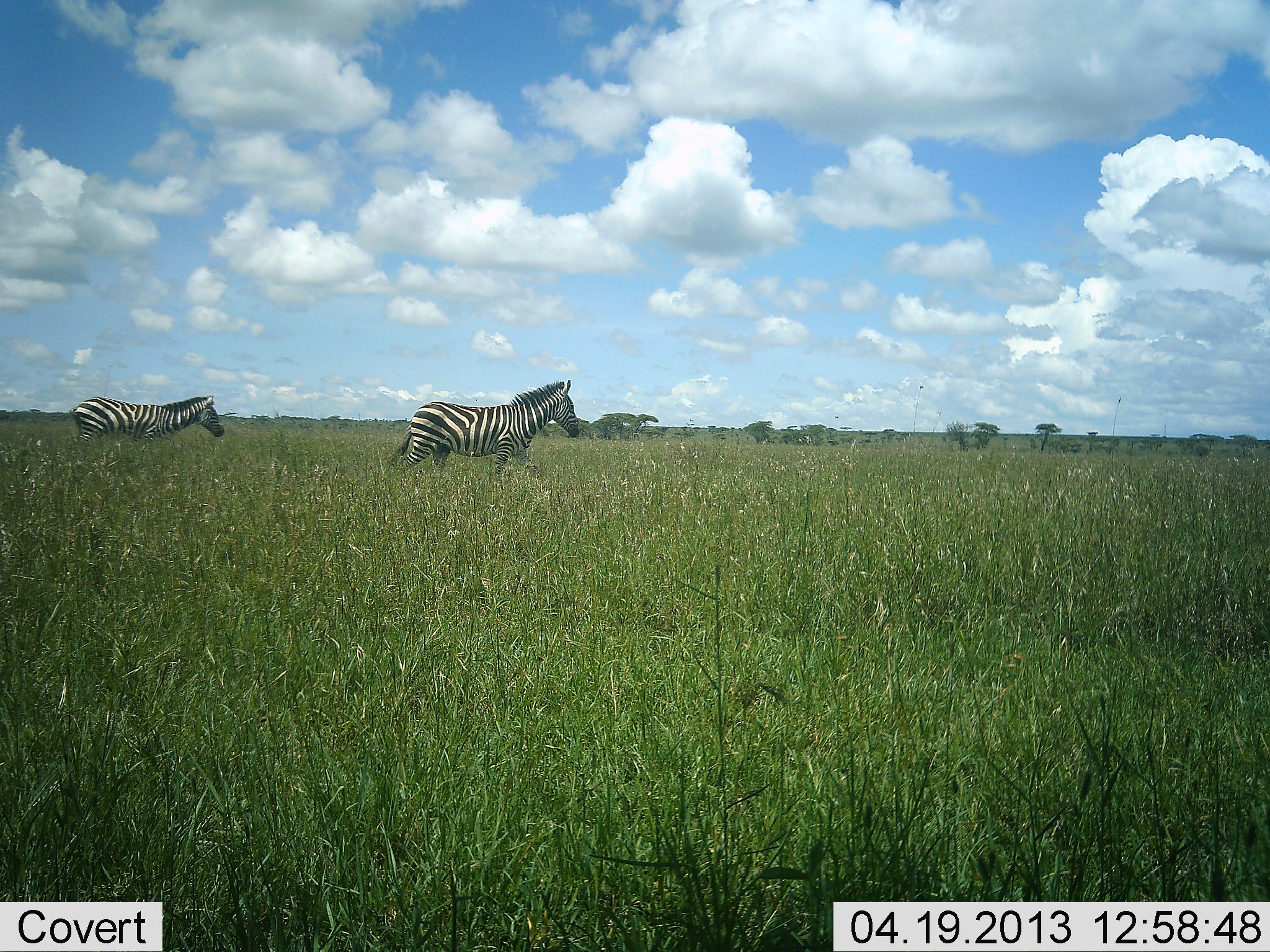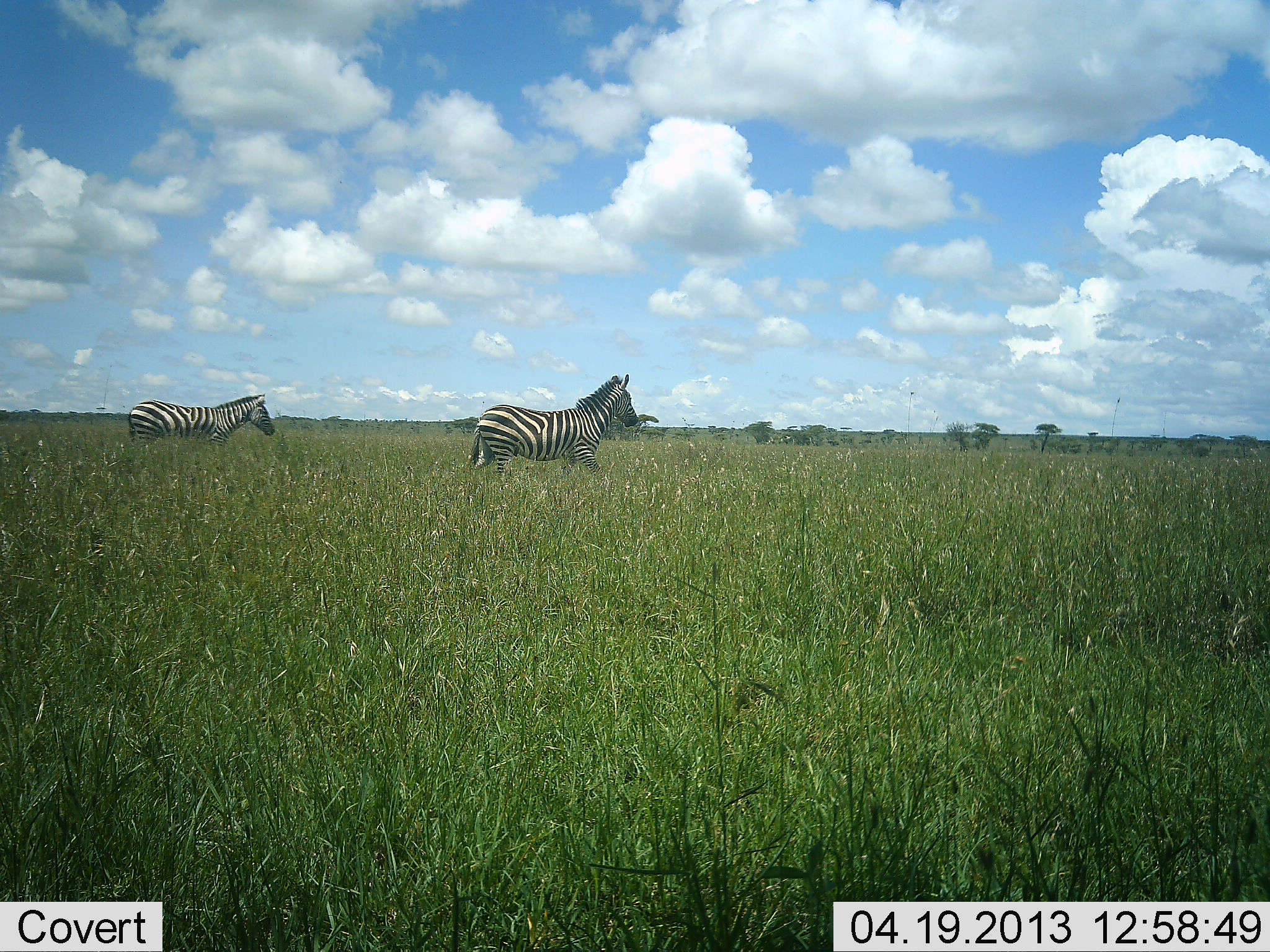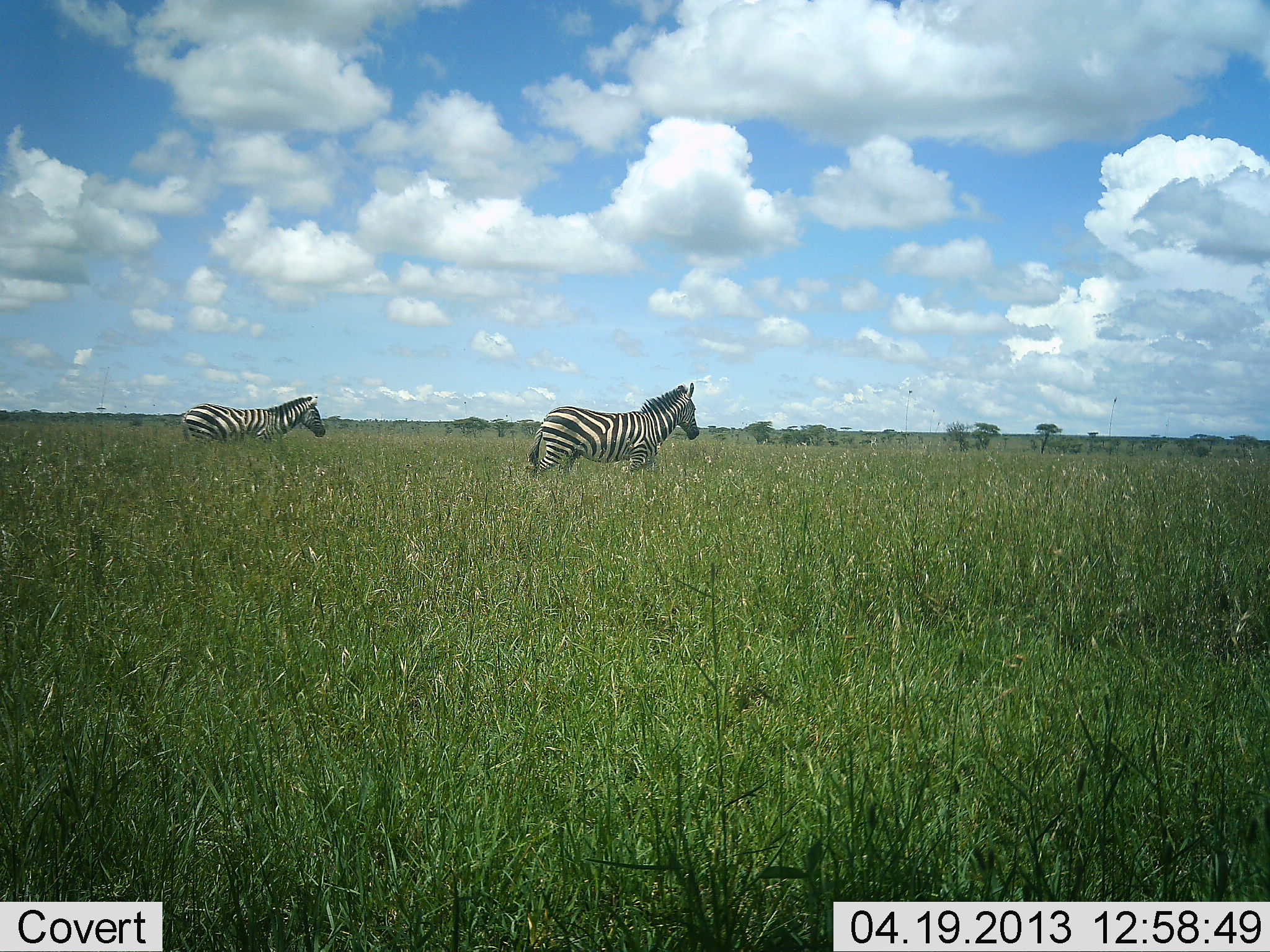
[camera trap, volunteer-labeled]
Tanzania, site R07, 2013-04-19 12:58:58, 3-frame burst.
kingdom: Animalia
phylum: Chordata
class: Mammalia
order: Perissodactyla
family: Equidae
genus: Equus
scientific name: Equus quagga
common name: plains zebra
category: zebra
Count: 2.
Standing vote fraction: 3%.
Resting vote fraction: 0%.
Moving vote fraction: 100%.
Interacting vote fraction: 0%.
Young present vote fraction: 3%.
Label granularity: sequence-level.